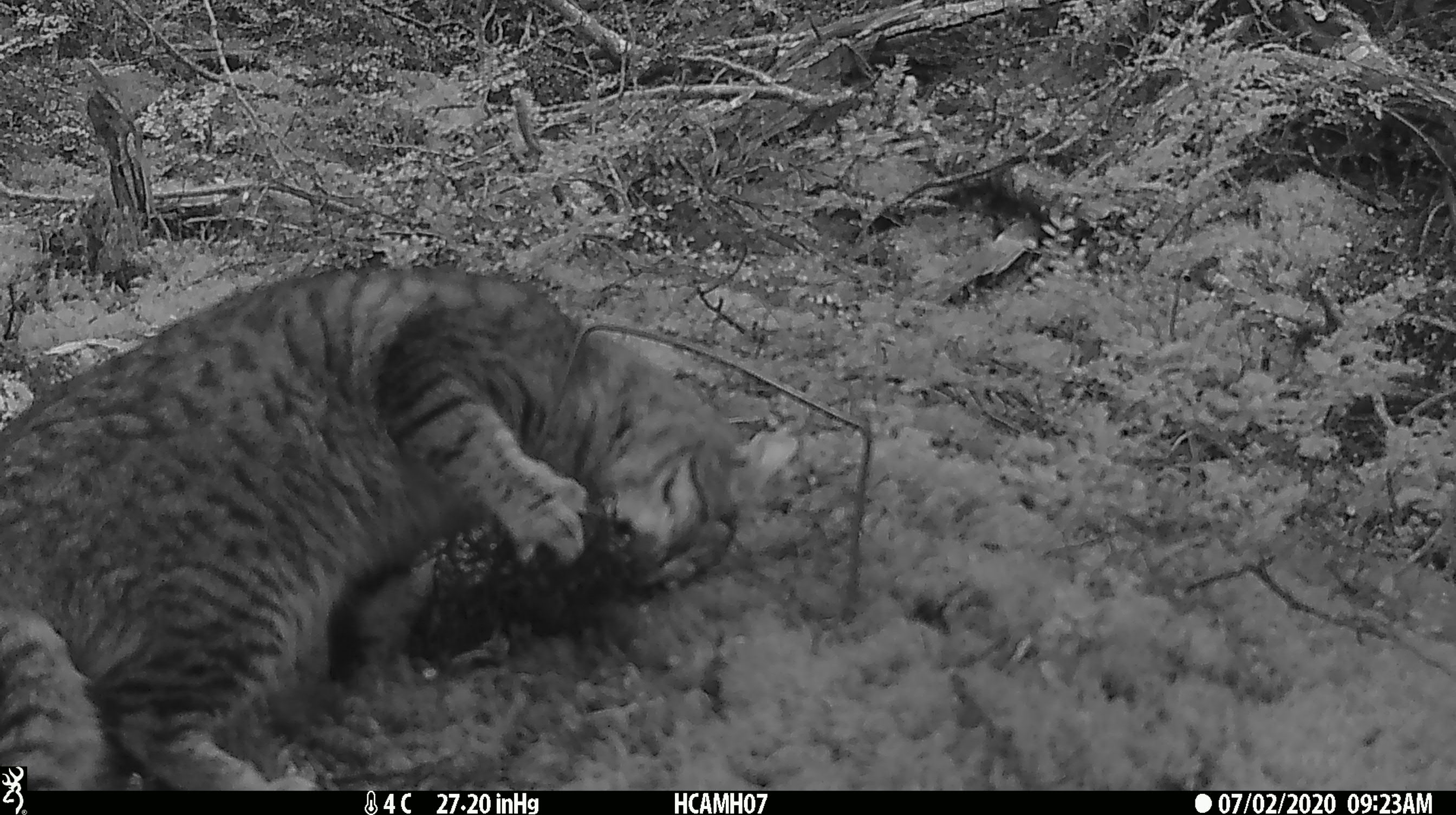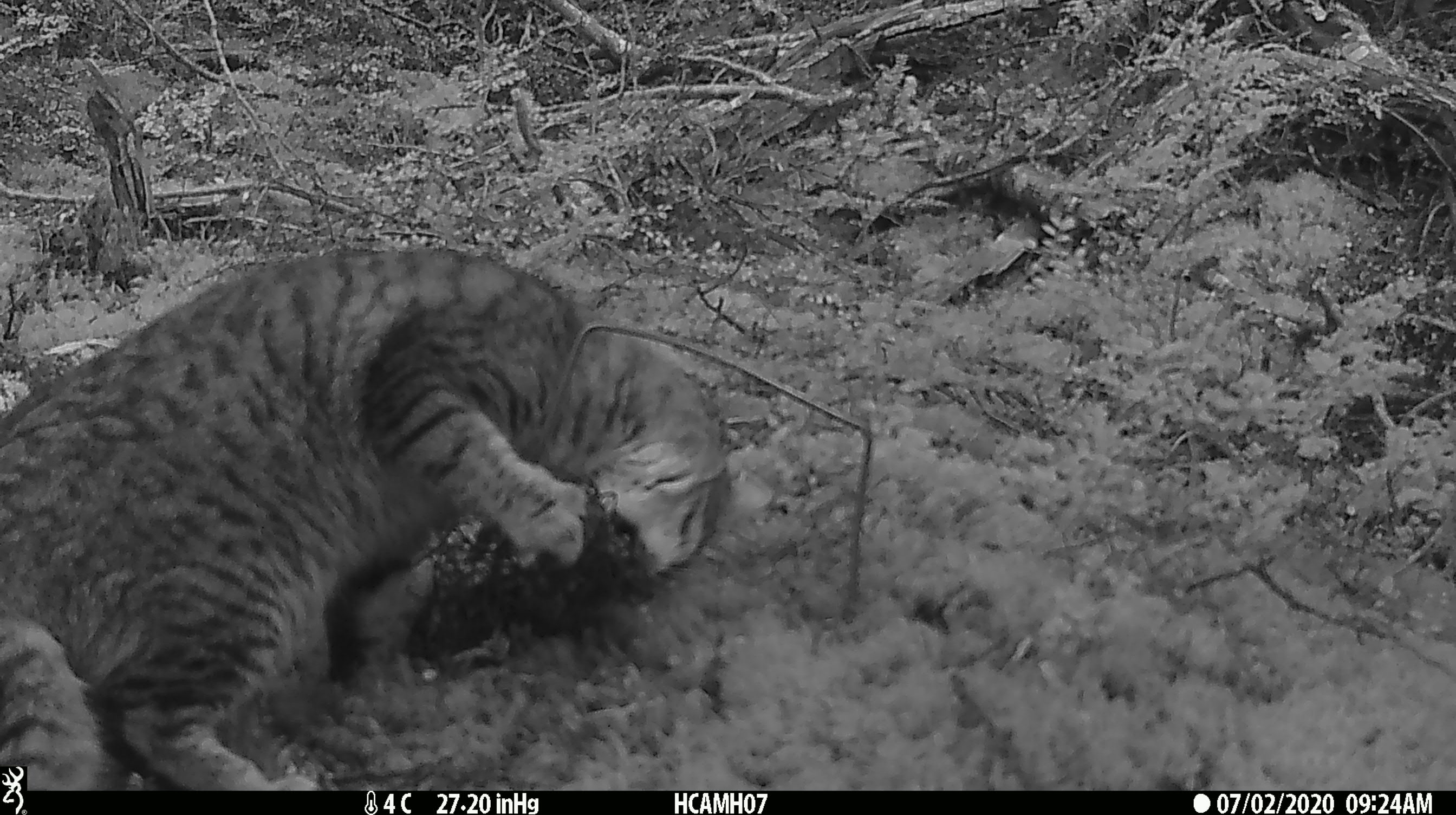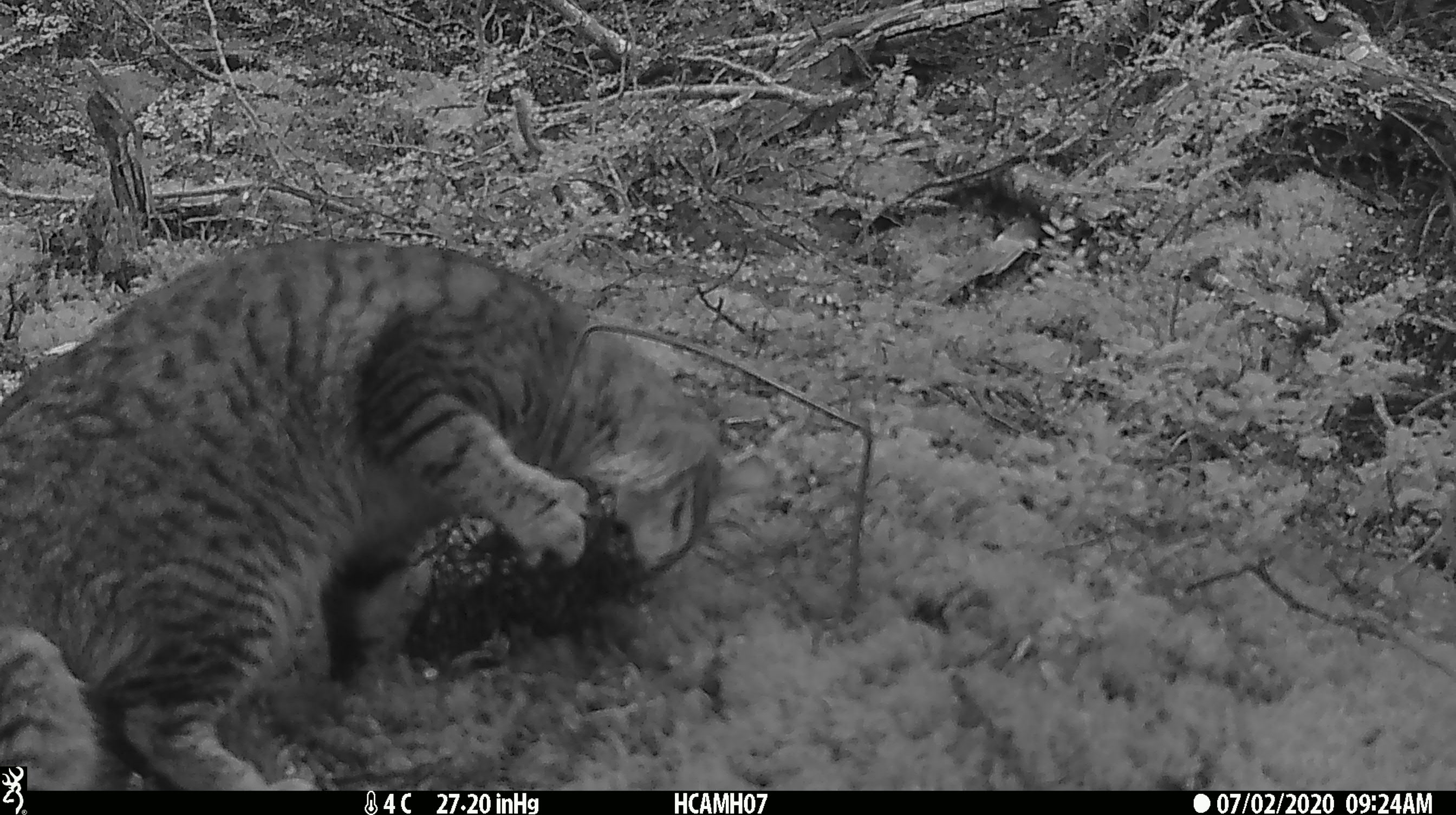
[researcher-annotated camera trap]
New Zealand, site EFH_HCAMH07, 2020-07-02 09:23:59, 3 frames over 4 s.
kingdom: Animalia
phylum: Chordata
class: Mammalia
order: Carnivora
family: Felidae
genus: Felis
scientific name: Felis catus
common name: domestic cat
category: cat